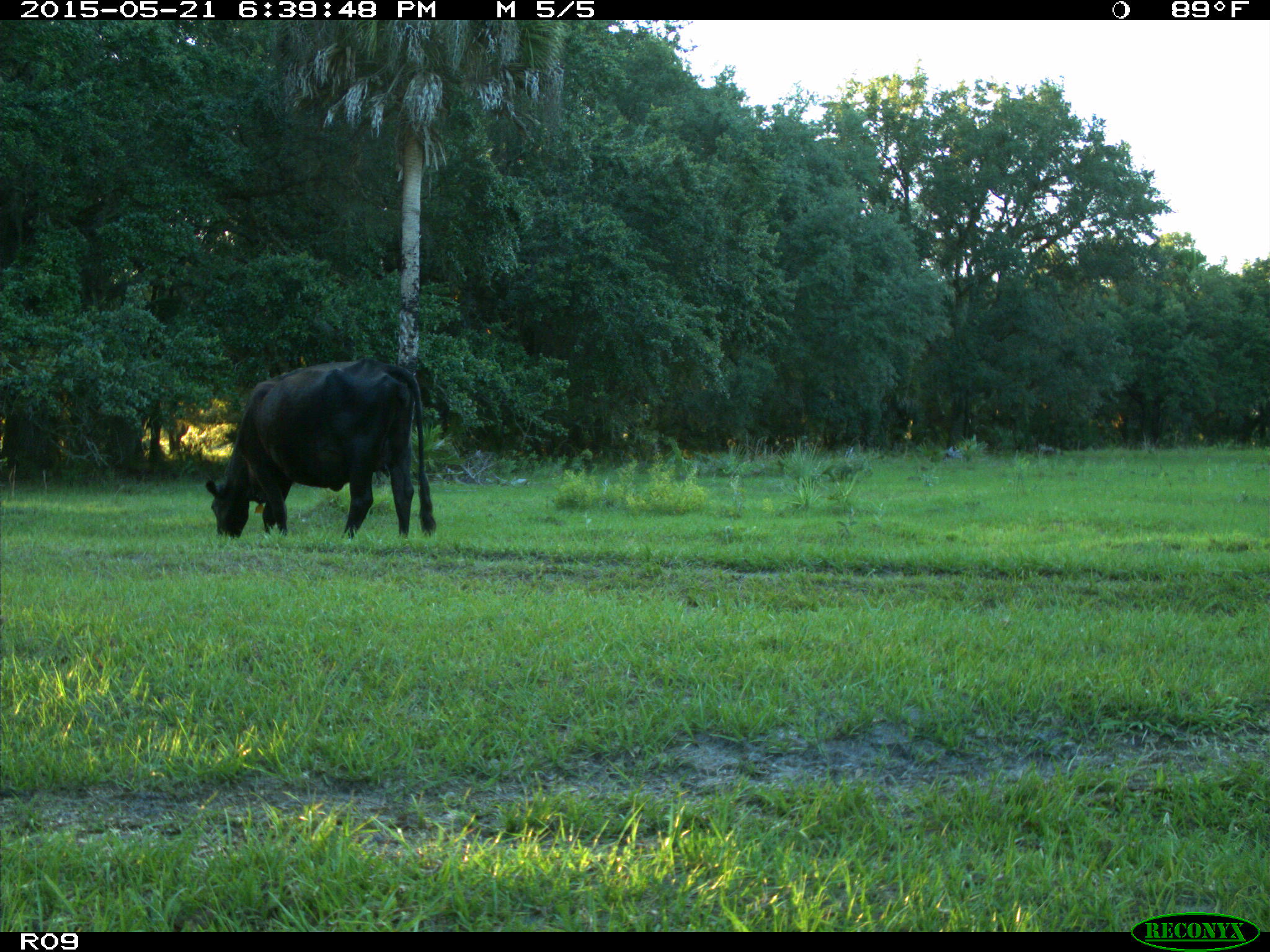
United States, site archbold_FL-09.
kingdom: Animalia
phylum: Chordata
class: Mammalia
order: Artiodactyla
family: Bovidae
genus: Bos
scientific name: Bos taurus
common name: domestic cow